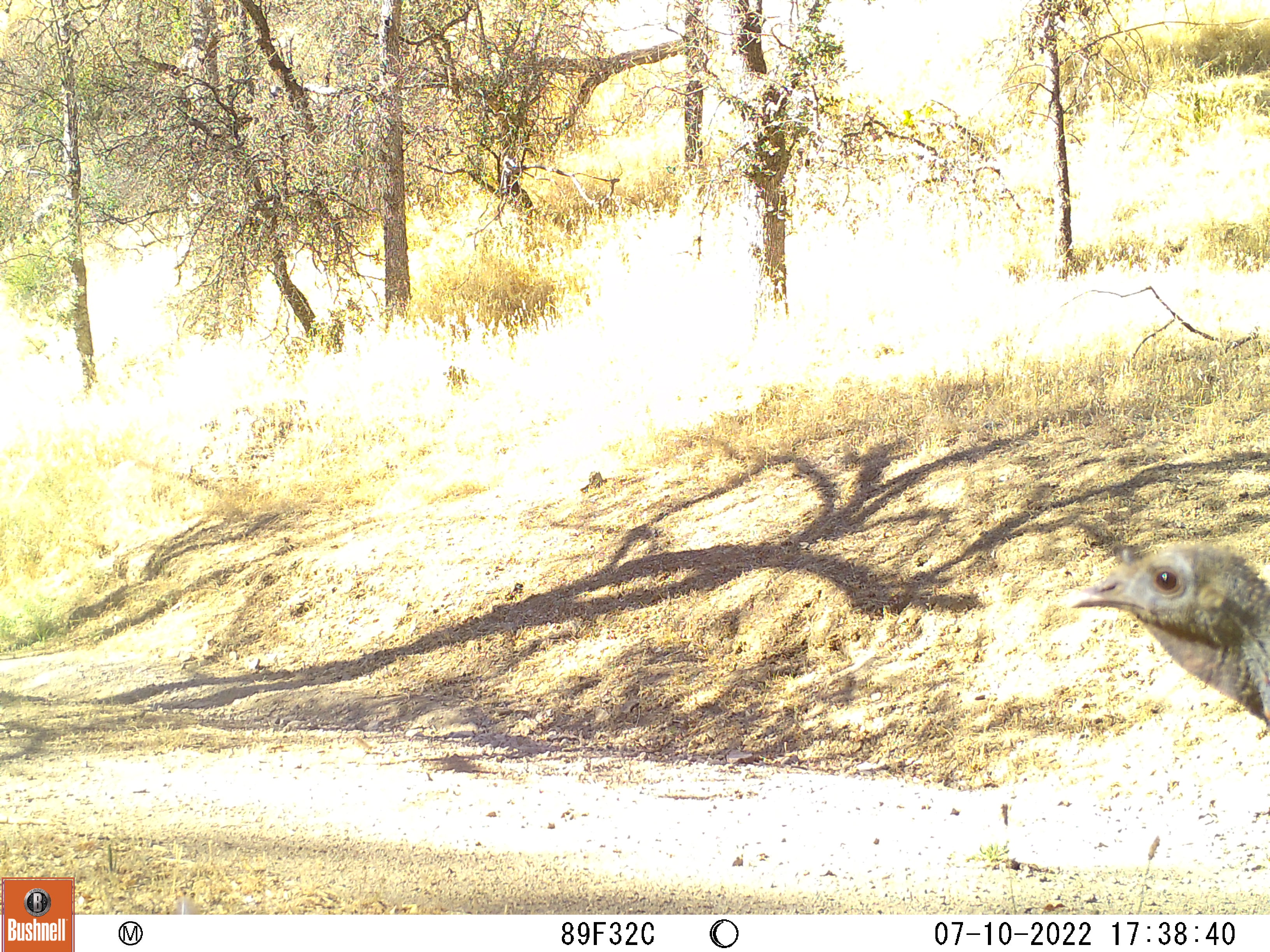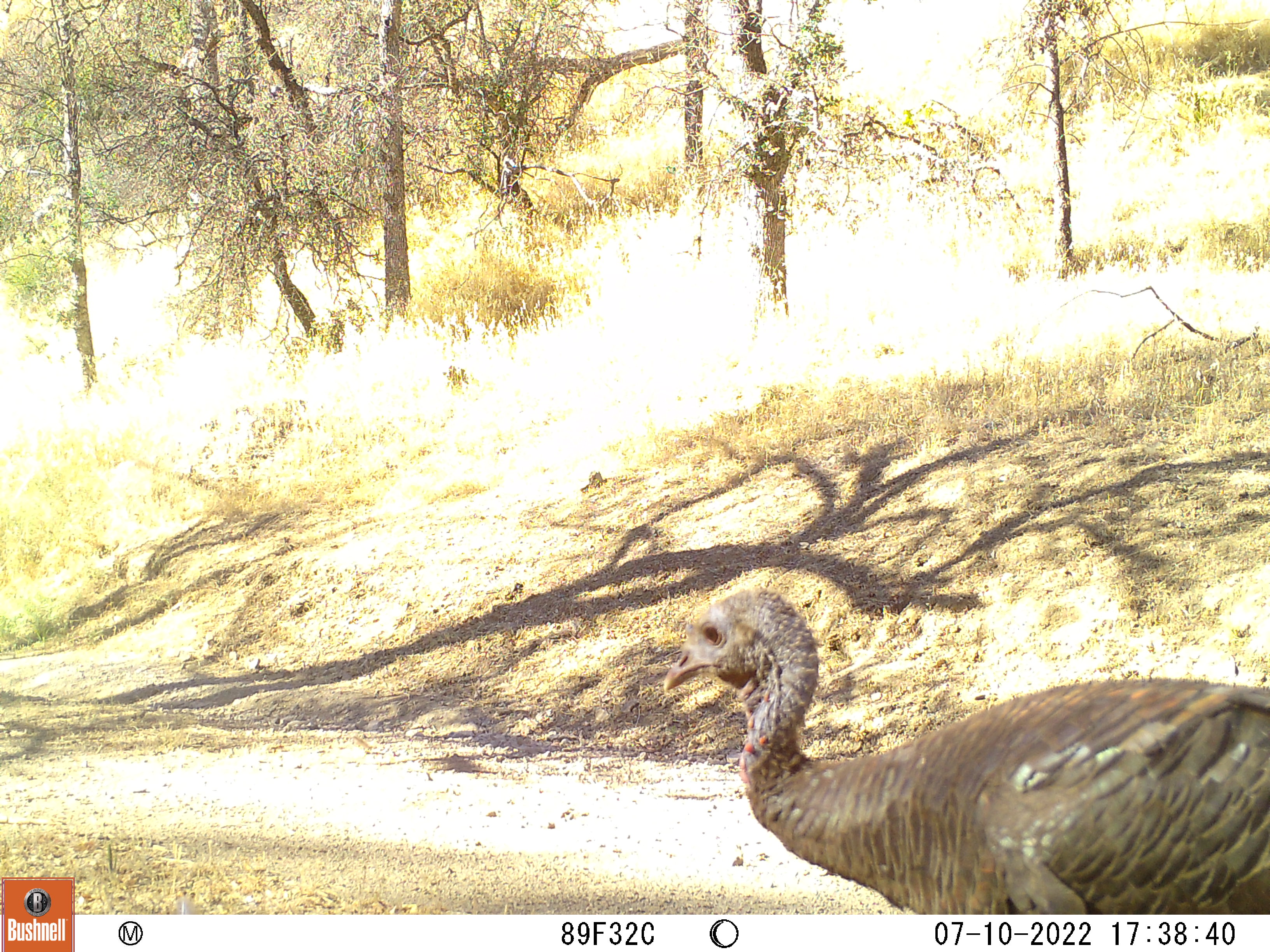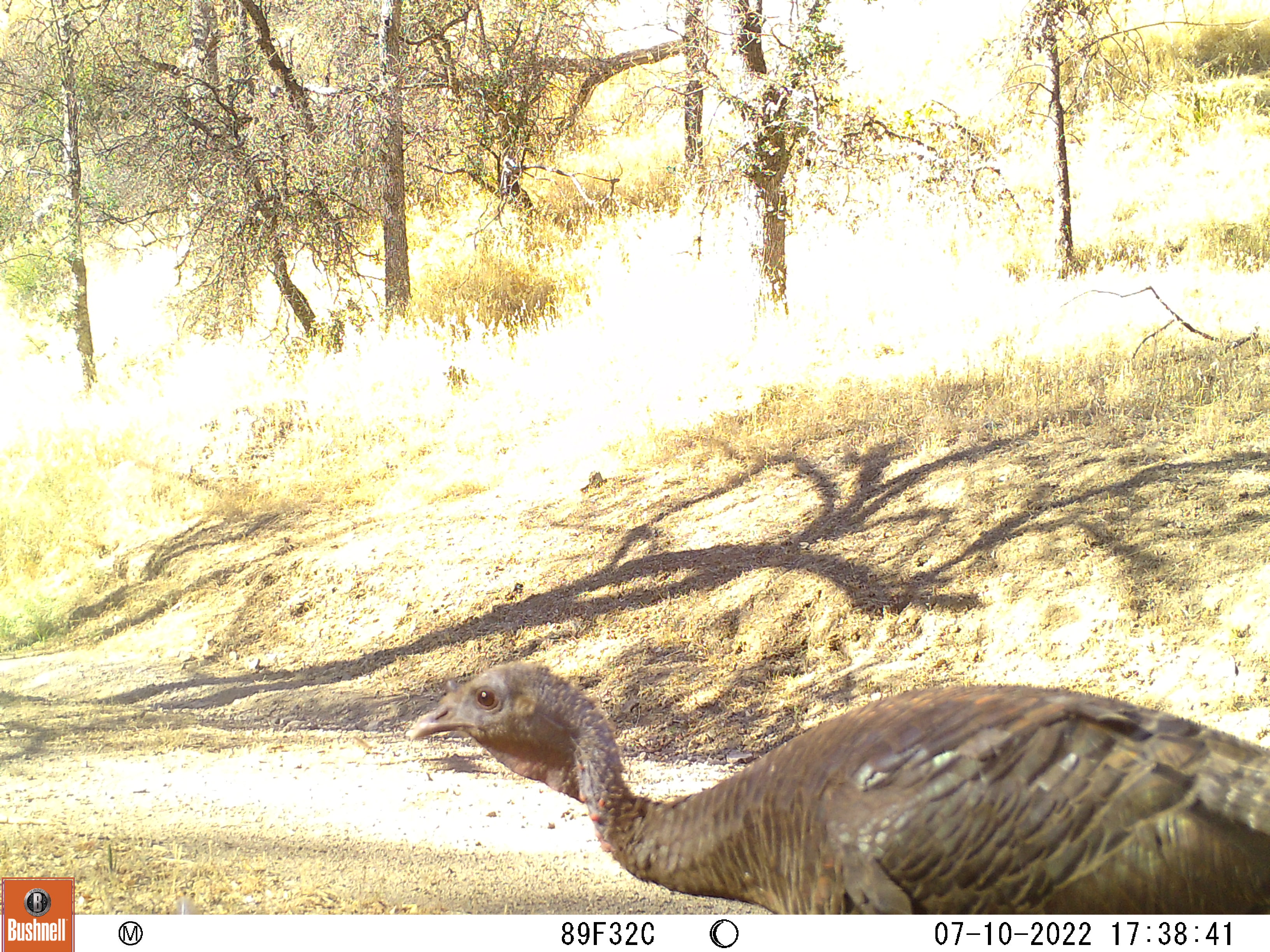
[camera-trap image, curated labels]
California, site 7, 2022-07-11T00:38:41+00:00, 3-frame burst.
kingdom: Animalia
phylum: Chordata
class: Aves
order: Galliformes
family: Phasianidae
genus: Meleagris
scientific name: Meleagris gallopavo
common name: turkey